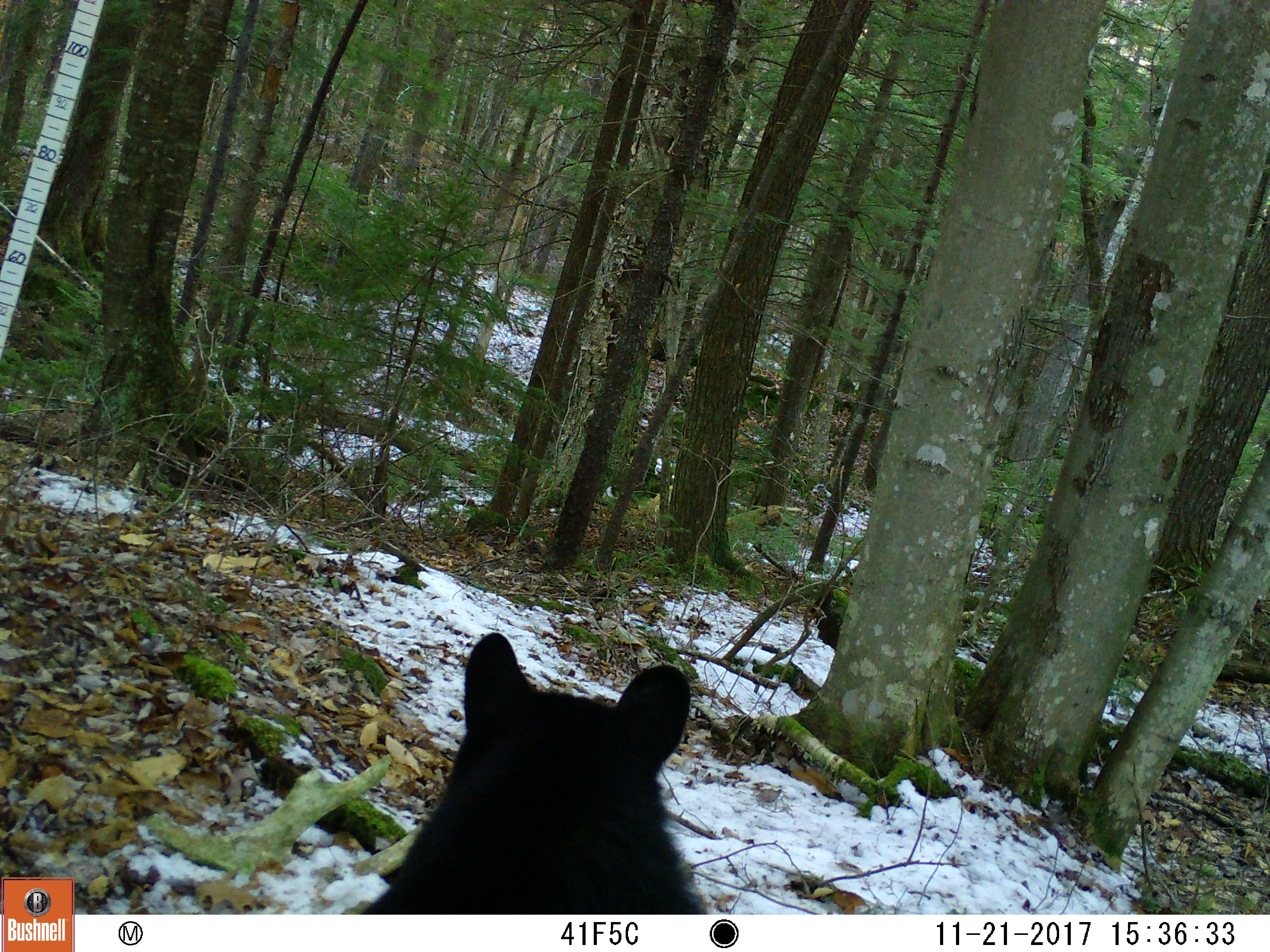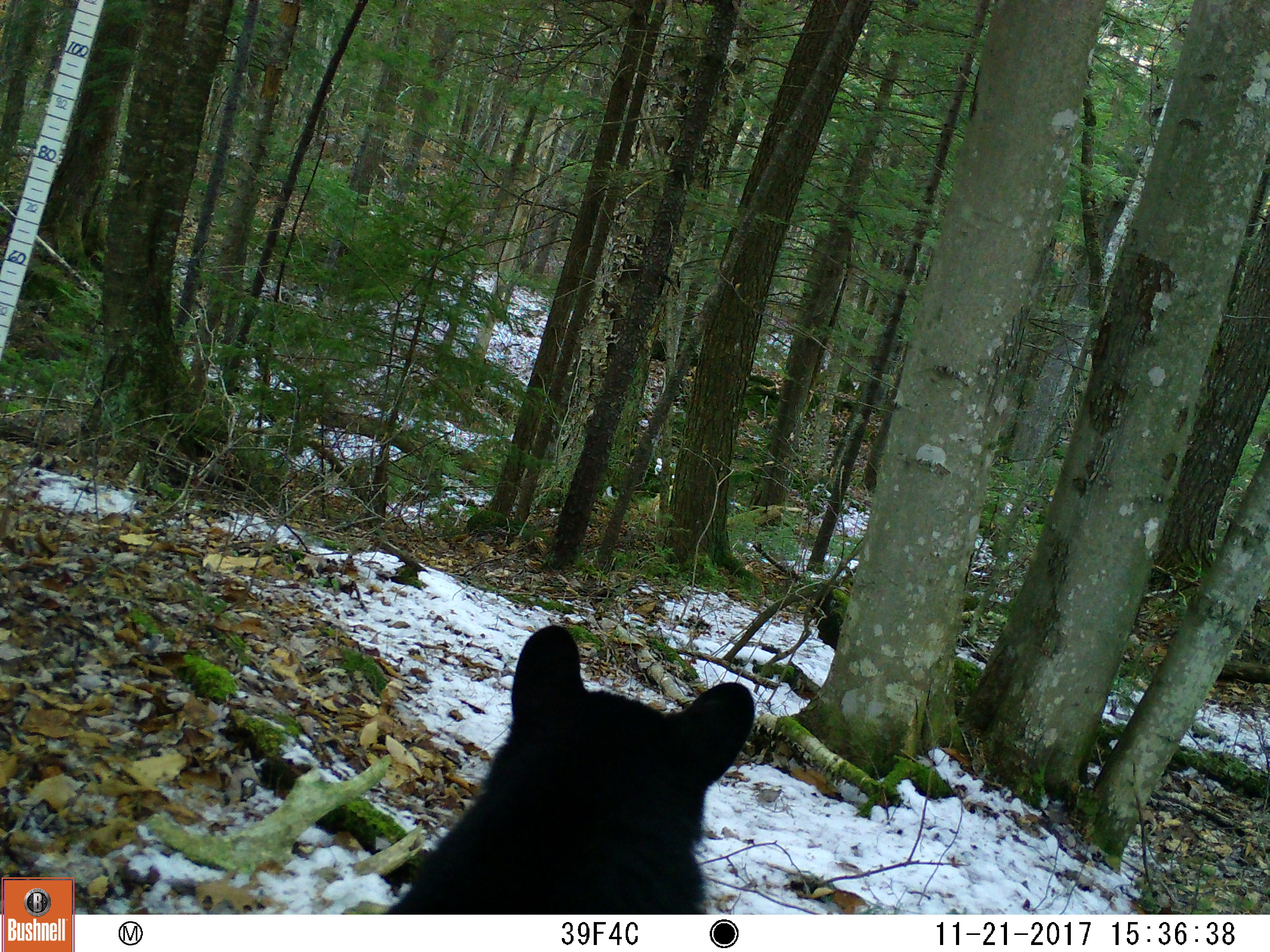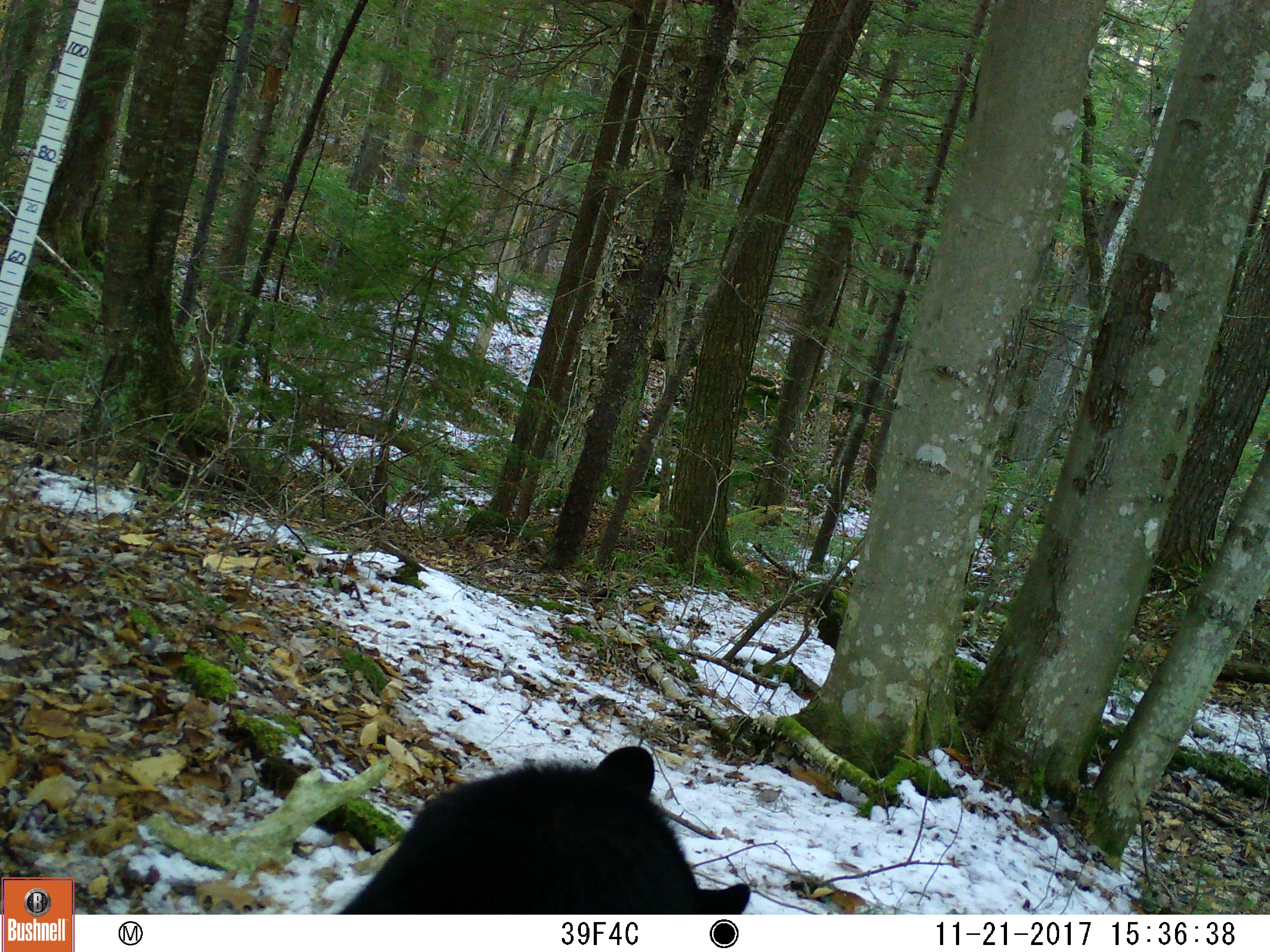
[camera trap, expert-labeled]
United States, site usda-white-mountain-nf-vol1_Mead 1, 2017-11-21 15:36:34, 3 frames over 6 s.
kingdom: Animalia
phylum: Chordata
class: Mammalia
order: Carnivora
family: Ursidae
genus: Ursus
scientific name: Ursus americanus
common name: black bear